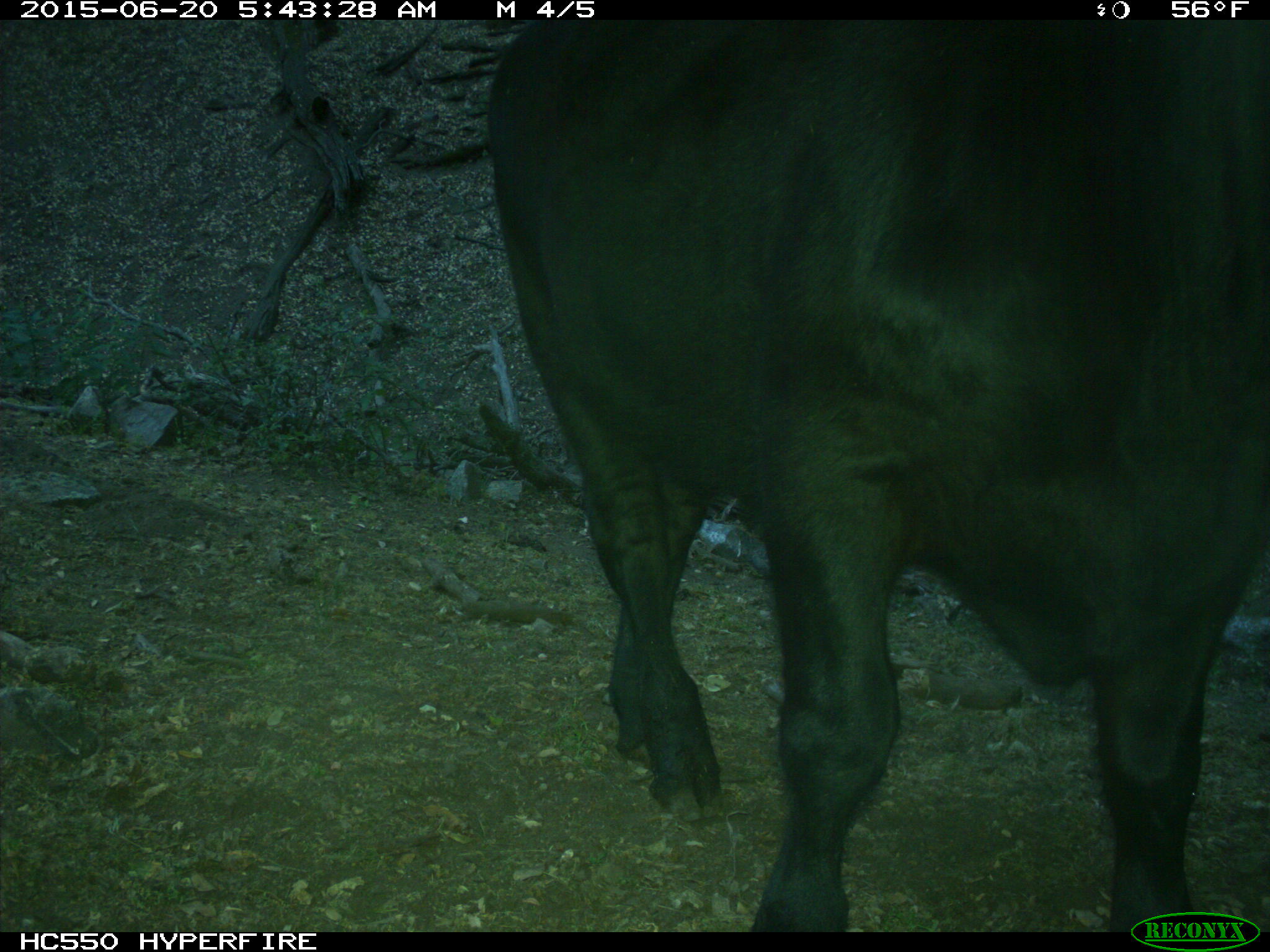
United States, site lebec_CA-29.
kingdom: Animalia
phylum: Chordata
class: Mammalia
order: Artiodactyla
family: Bovidae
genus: Bos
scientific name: Bos taurus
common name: domestic cow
Bos taurus (domestic cow).